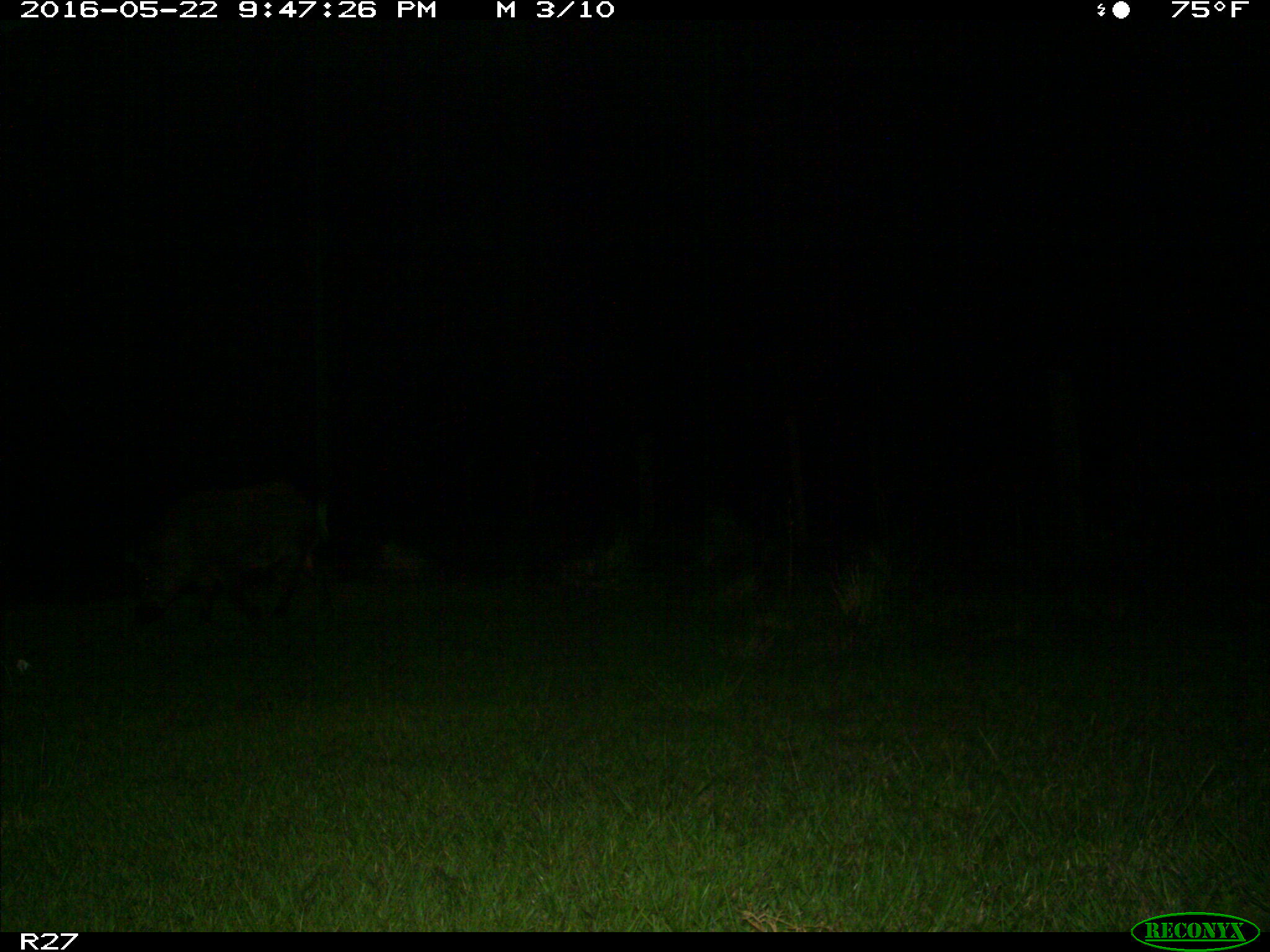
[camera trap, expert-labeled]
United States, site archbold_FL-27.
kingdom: Animalia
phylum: Chordata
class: Mammalia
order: Artiodactyla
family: Suidae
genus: Sus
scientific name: Sus scrofa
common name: wild boar